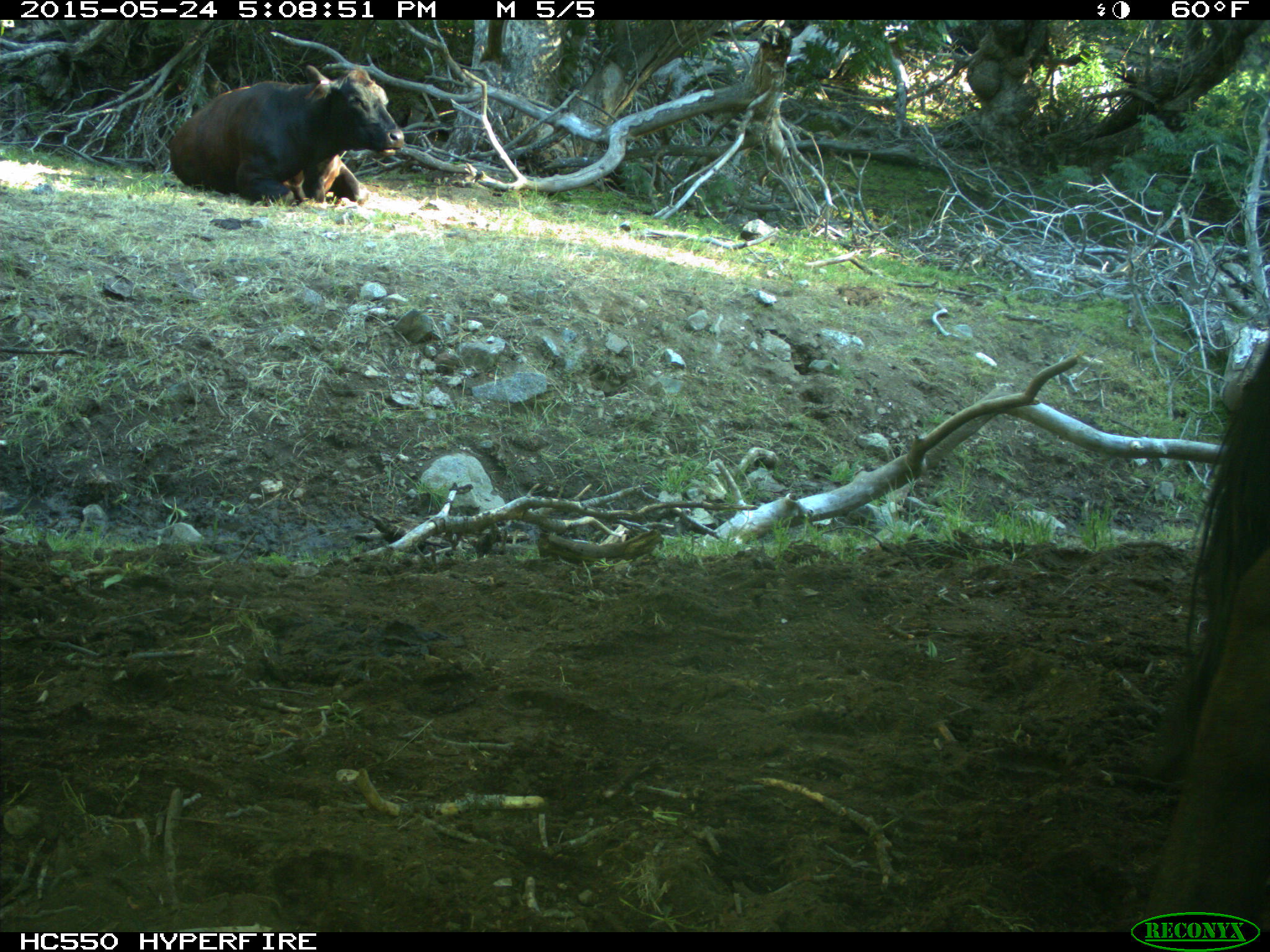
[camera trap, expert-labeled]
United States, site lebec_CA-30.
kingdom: Animalia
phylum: Chordata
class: Mammalia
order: Artiodactyla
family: Bovidae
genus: Bos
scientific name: Bos taurus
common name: domestic cow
Bos taurus (domestic cow).